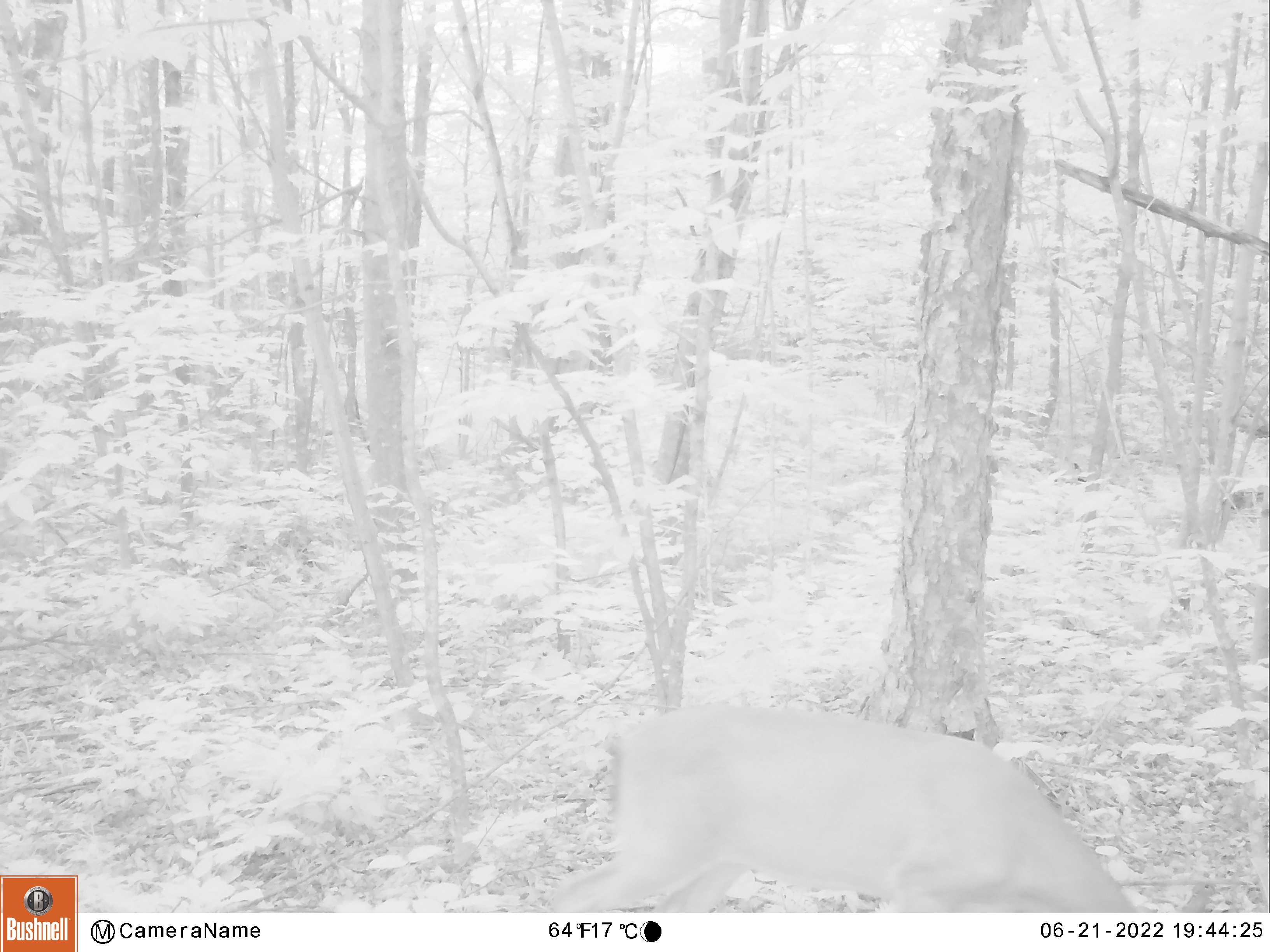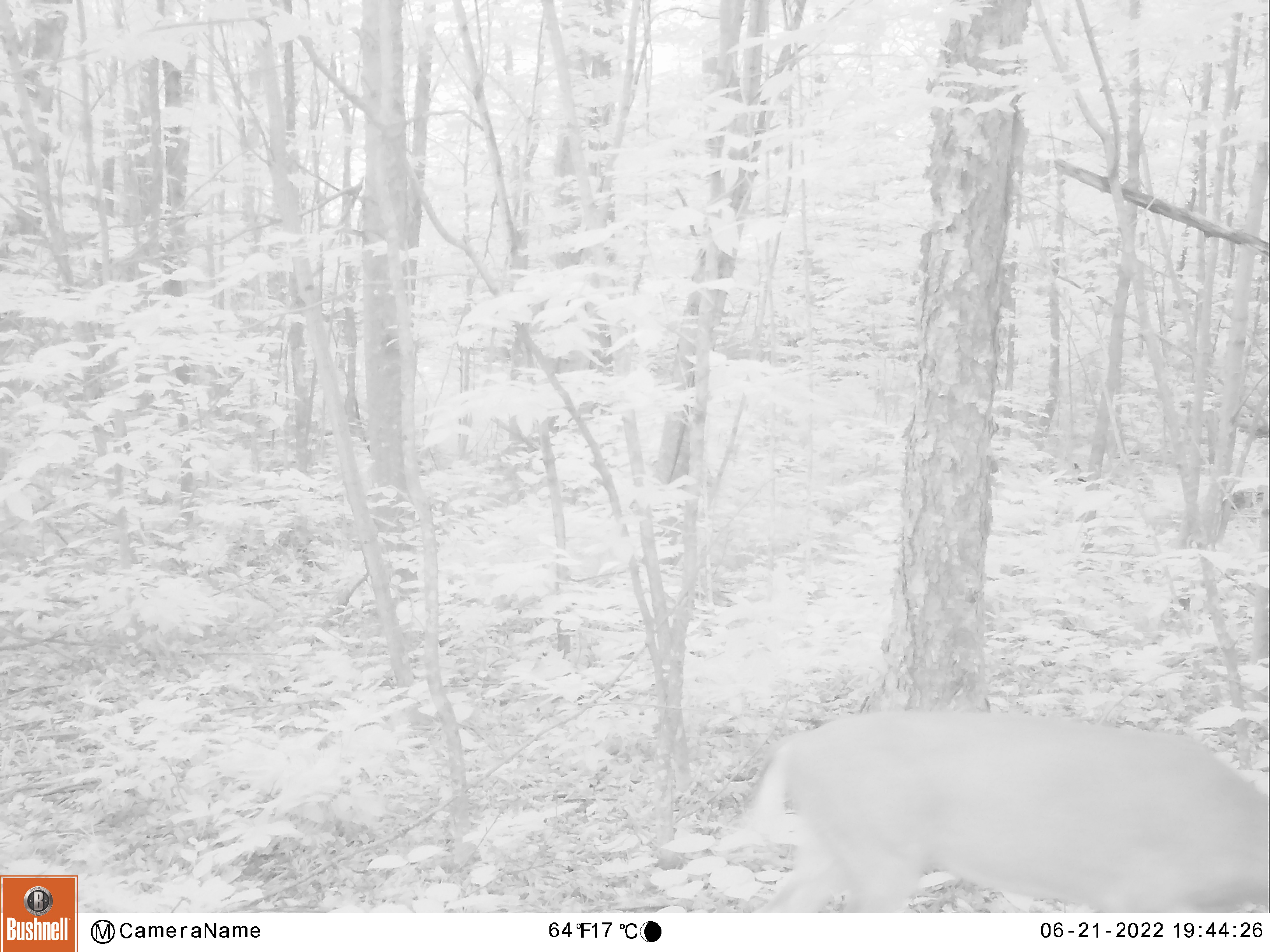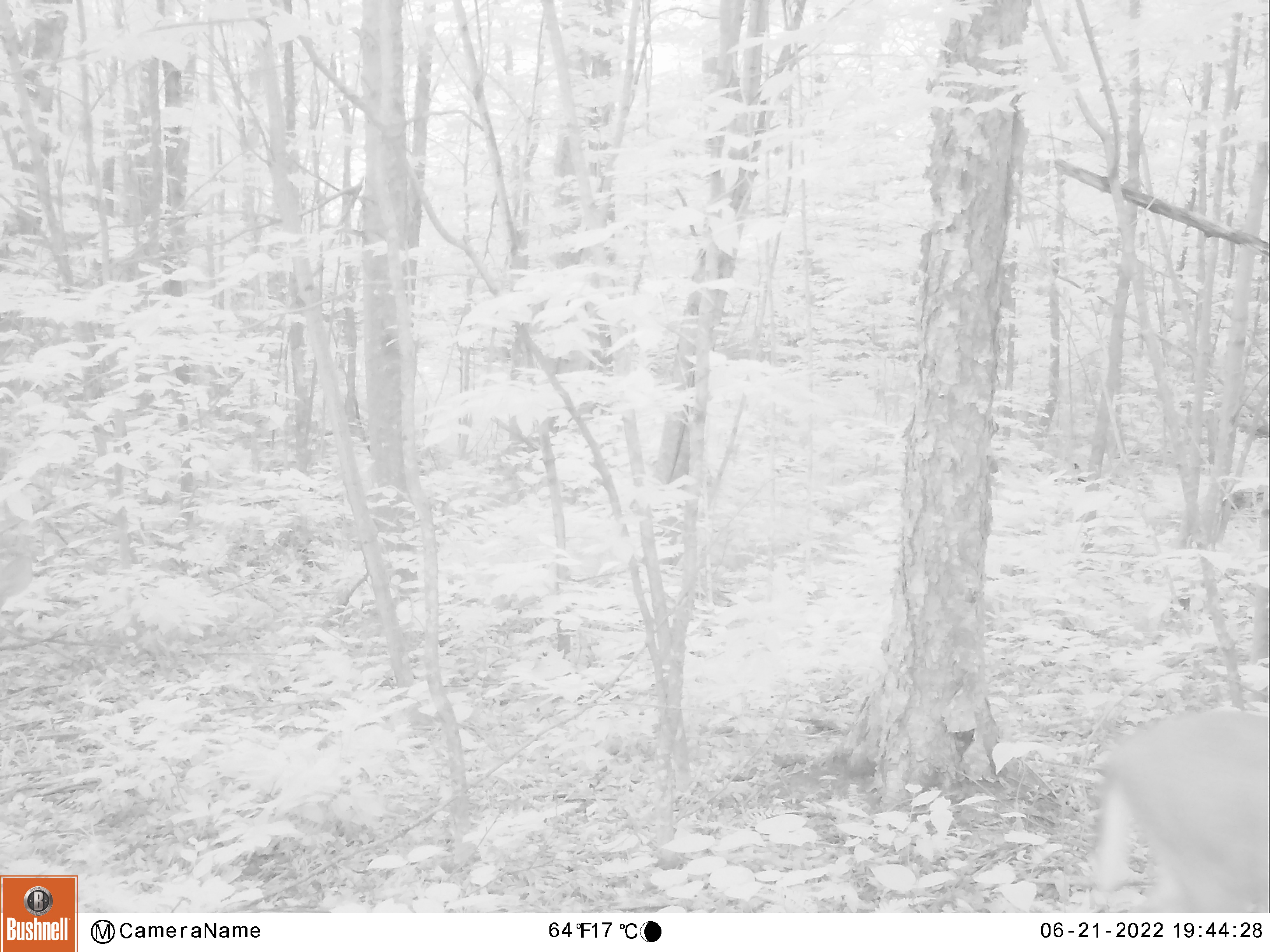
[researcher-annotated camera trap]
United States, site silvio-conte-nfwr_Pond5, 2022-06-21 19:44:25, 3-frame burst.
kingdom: Animalia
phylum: Chordata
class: Mammalia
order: Artiodactyla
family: Cervidae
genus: Odocoileus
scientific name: Odocoileus virginianus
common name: white-tailed deer